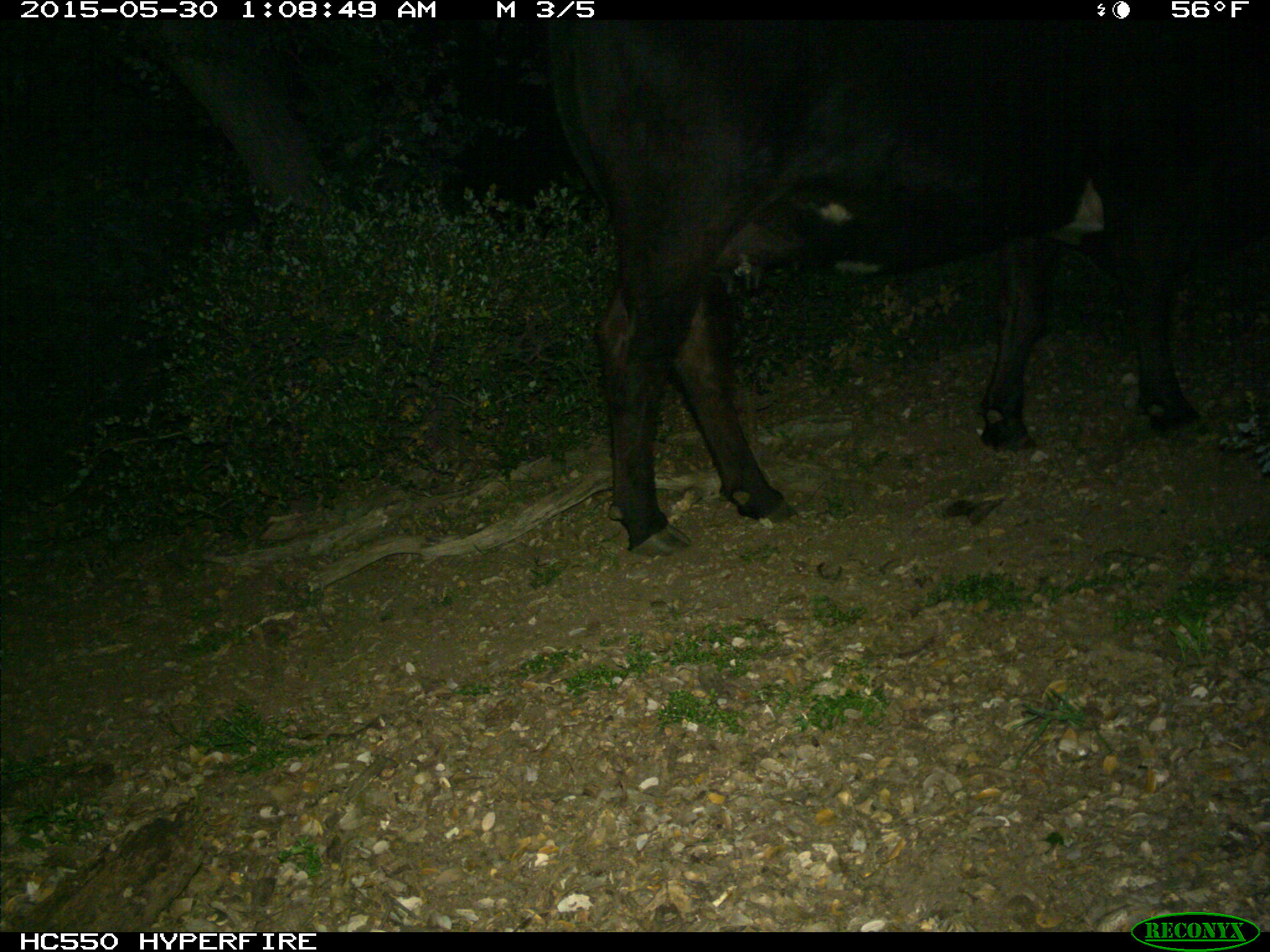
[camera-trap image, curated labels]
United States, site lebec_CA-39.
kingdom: Animalia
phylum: Chordata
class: Mammalia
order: Artiodactyla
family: Bovidae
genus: Bos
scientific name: Bos taurus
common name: domestic cow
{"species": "Bos taurus (domestic cow)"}